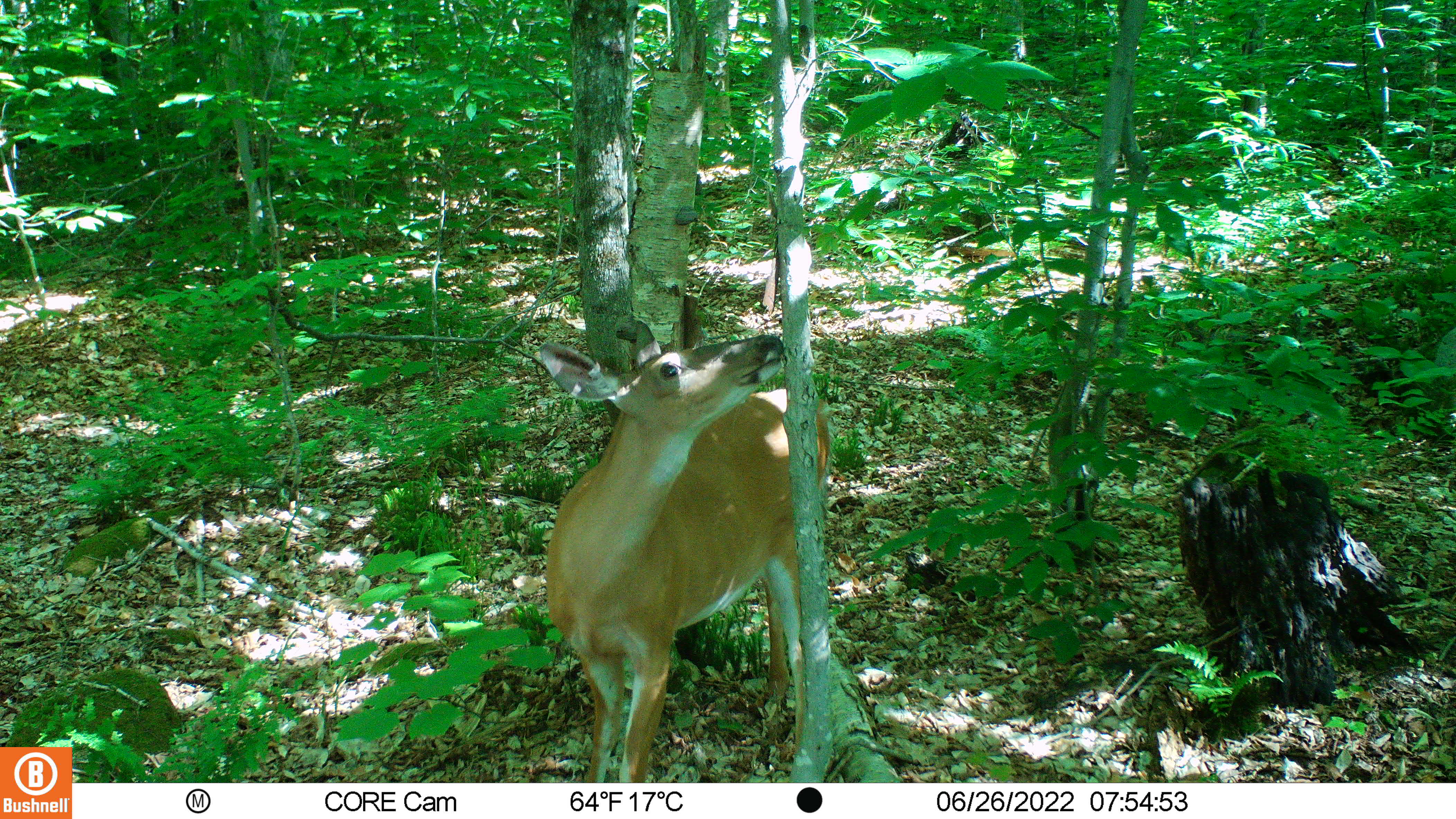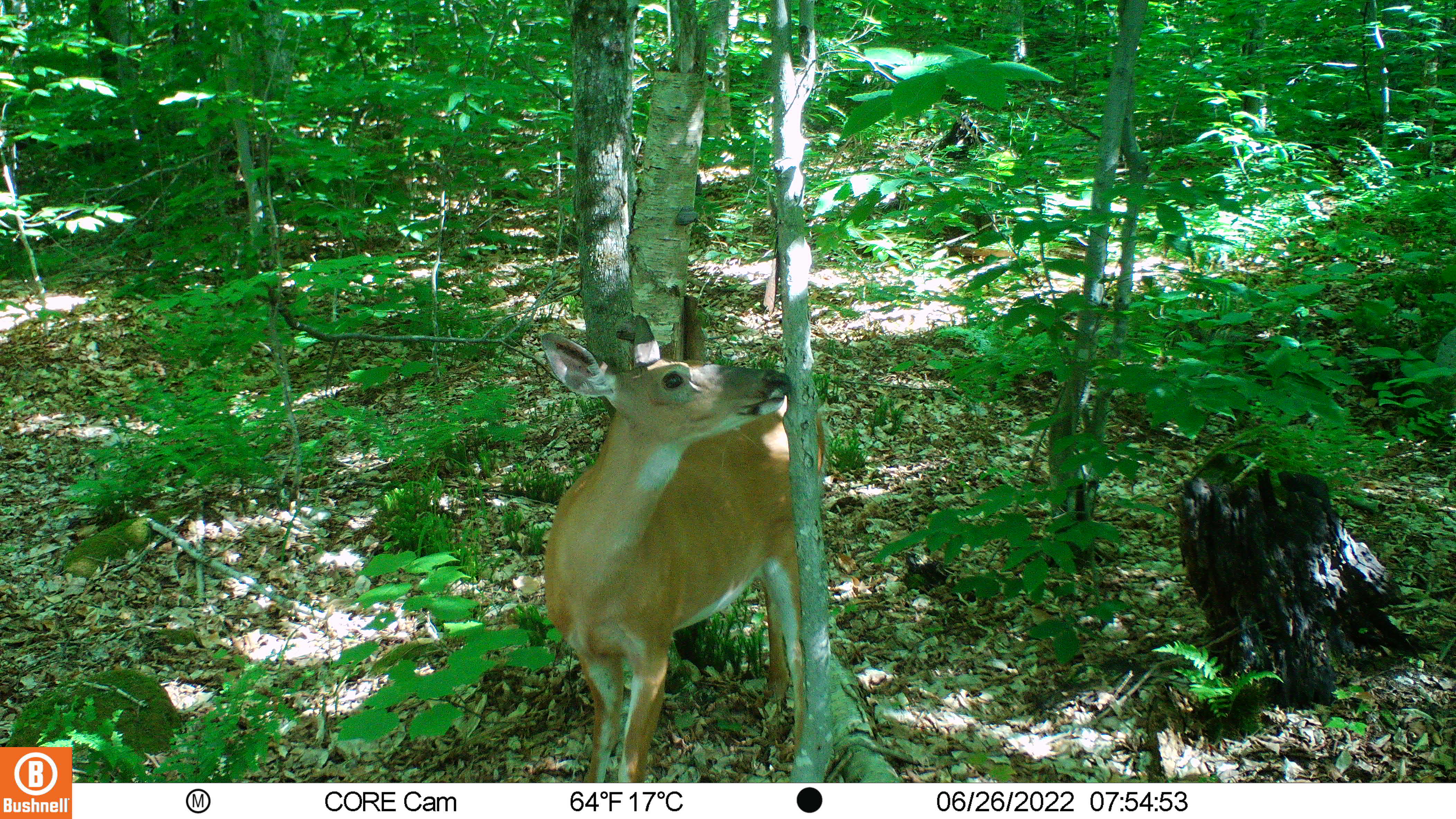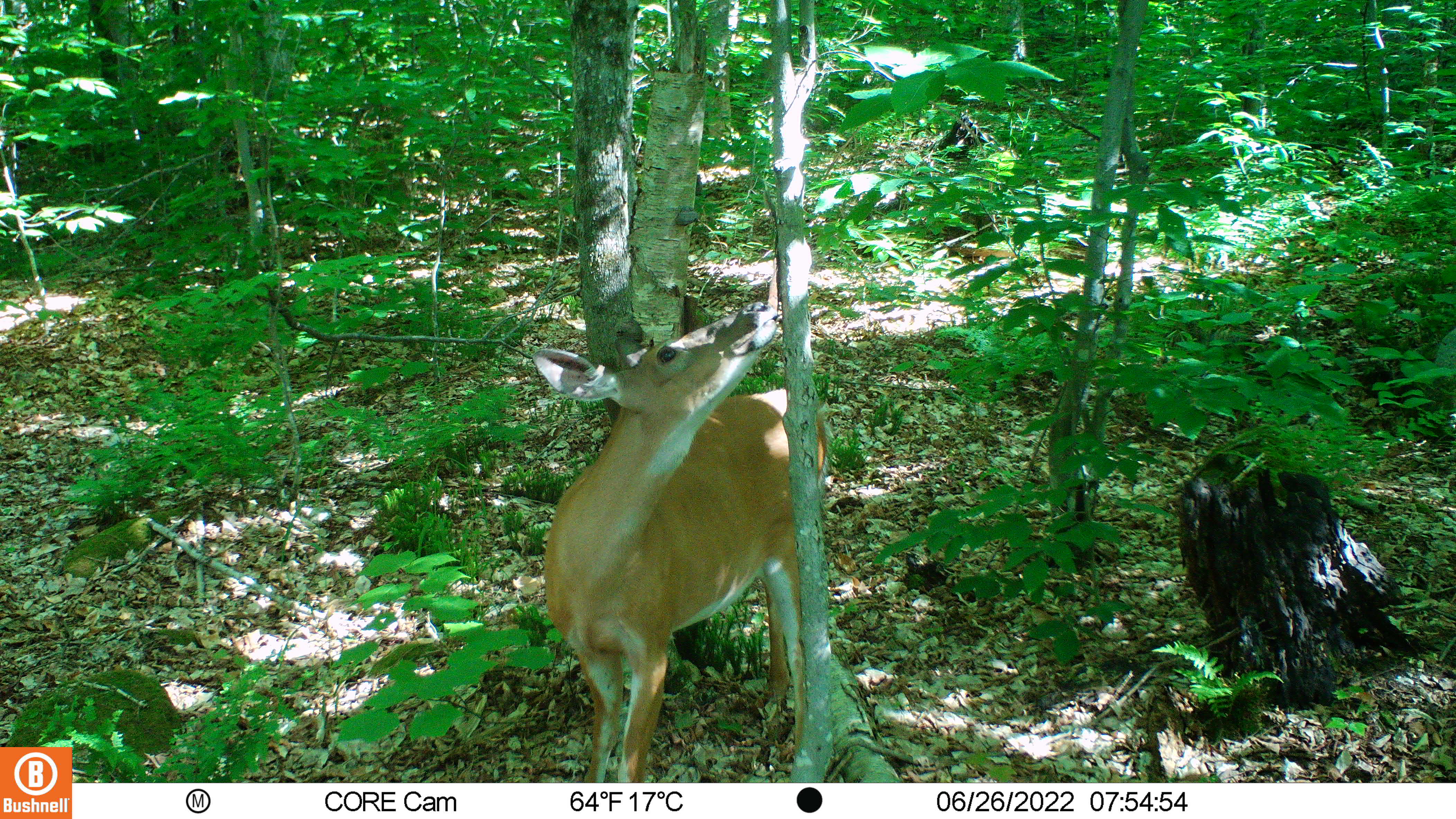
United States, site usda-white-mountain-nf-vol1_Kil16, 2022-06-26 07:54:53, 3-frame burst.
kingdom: Animalia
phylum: Chordata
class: Mammalia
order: Artiodactyla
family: Cervidae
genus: Odocoileus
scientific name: Odocoileus virginianus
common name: white-tailed deer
White-tailed deer (Odocoileus virginianus).